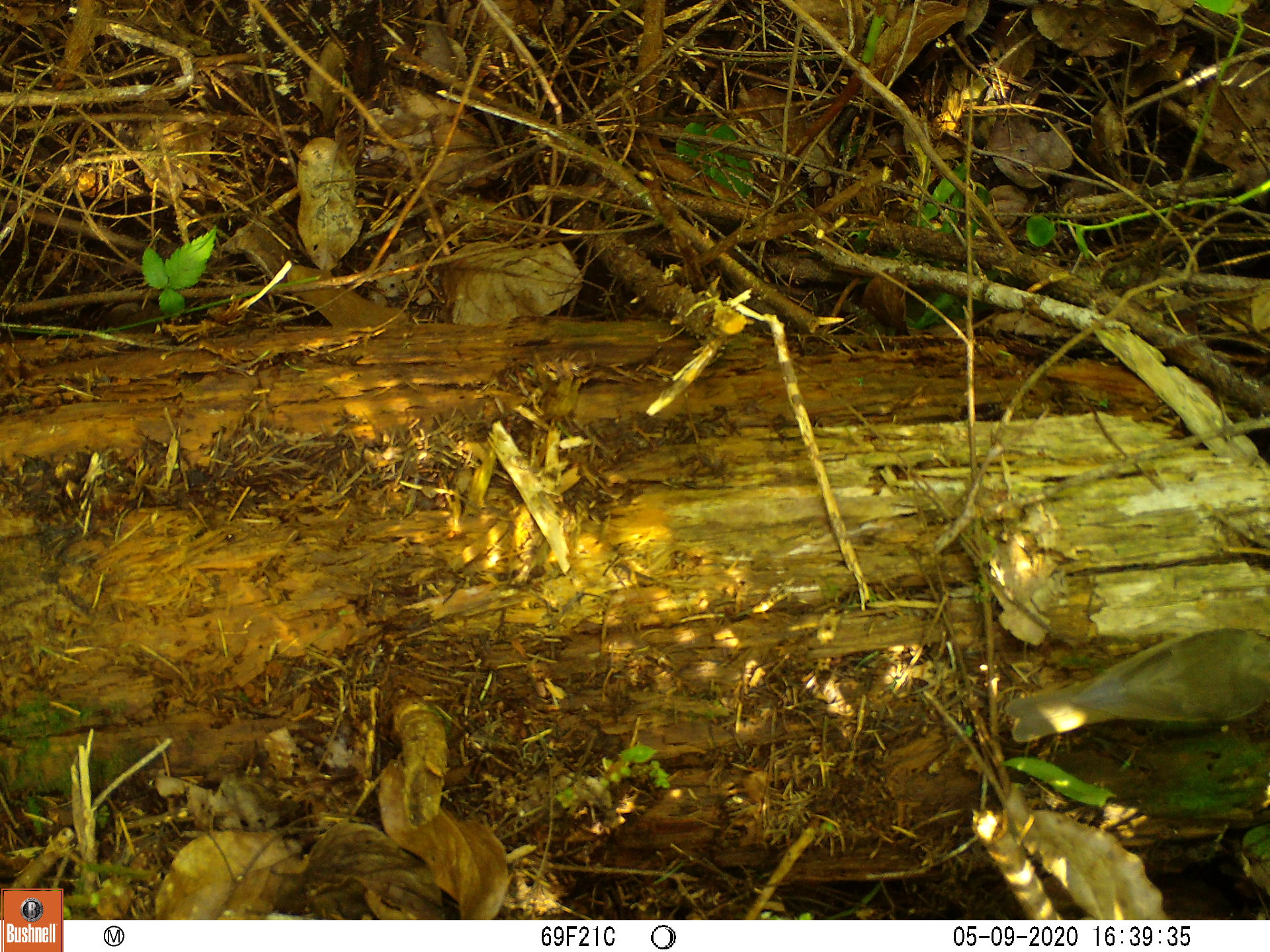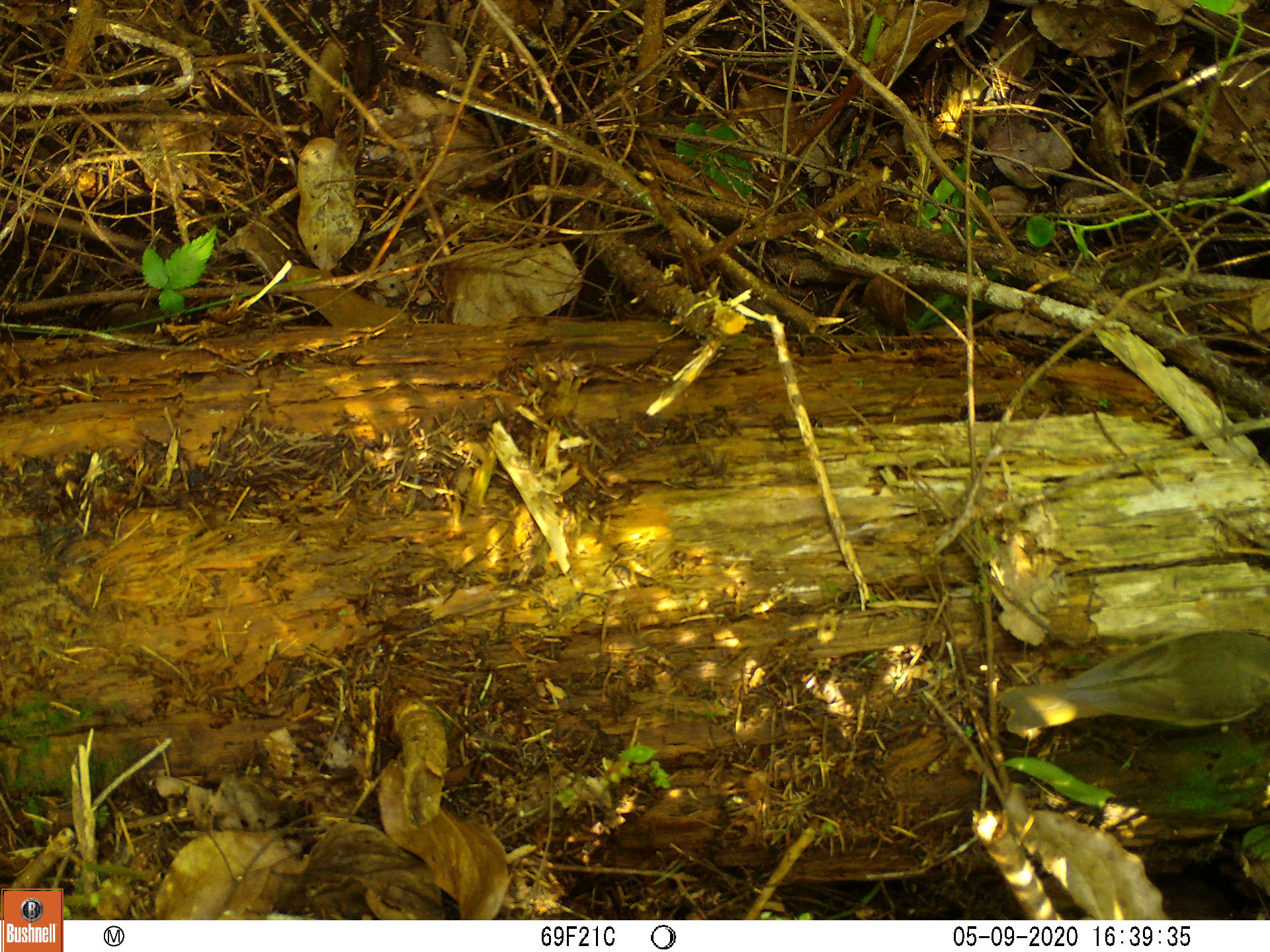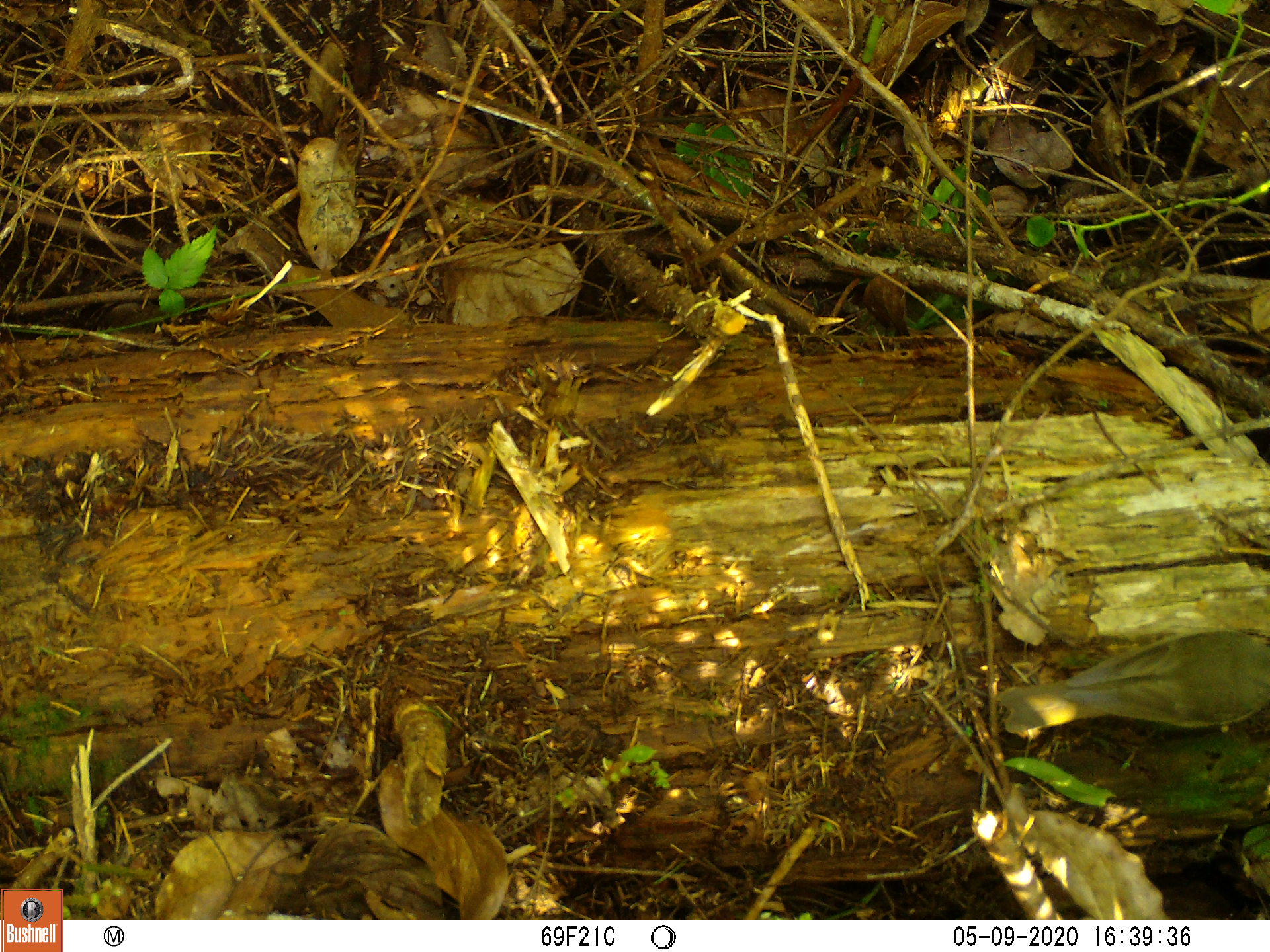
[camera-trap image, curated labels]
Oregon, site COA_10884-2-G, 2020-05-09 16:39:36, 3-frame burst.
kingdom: Animalia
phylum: Chordata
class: Aves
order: Passeriformes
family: Turdidae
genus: Catharus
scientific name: Catharus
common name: brown thrushes and nightingale-thrushes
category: catharus species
Catharus species (brown thrushes and nightingale-thrushes) (Catharus).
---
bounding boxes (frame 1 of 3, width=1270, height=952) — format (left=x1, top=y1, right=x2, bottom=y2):
catharus species: (left=995, top=610, right=1261, bottom=768)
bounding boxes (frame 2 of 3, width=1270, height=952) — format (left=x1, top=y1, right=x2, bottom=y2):
catharus species: (left=987, top=621, right=1261, bottom=748)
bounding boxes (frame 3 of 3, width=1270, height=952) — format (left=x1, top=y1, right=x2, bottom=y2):
catharus species: (left=981, top=611, right=1261, bottom=750)